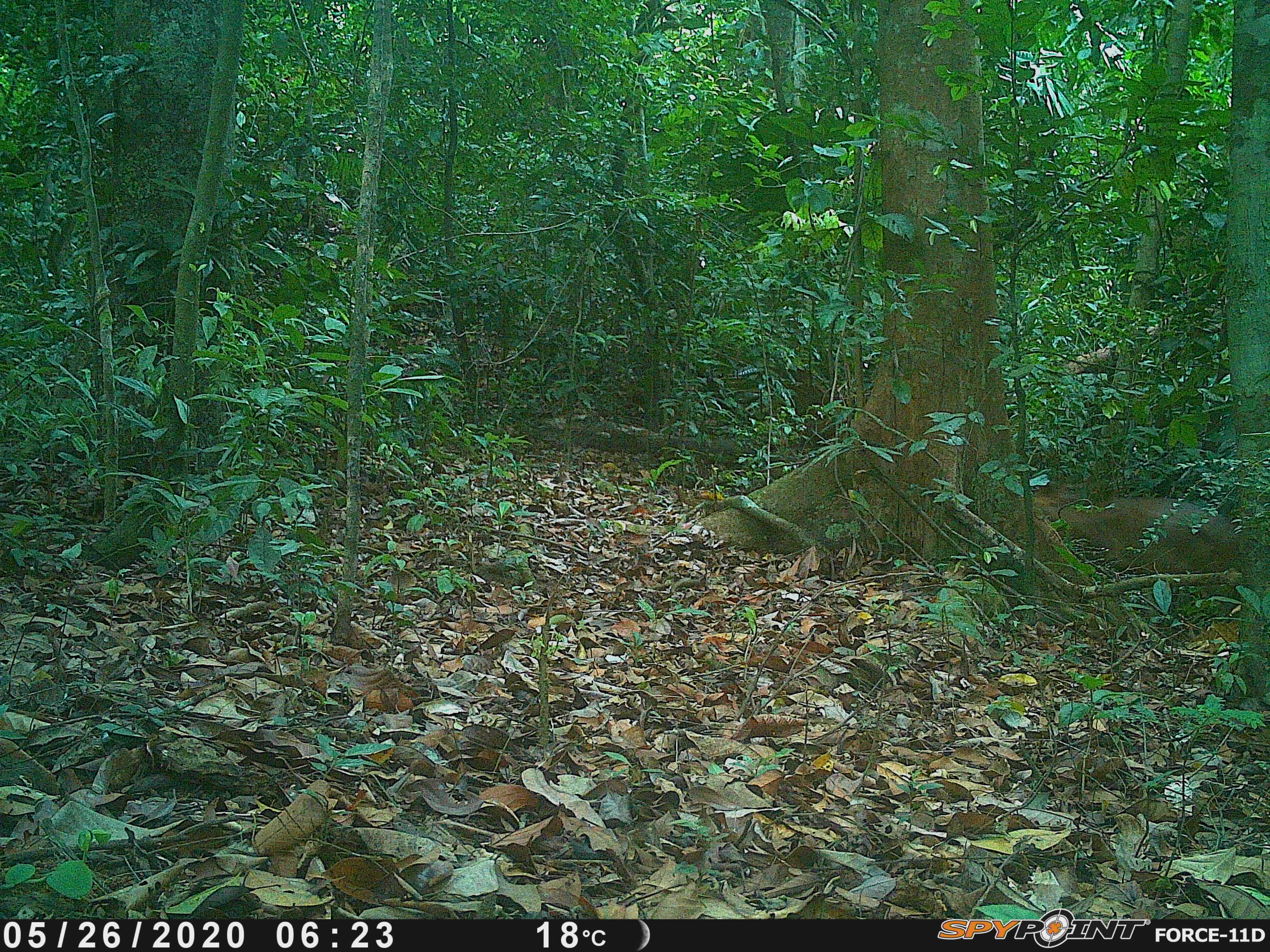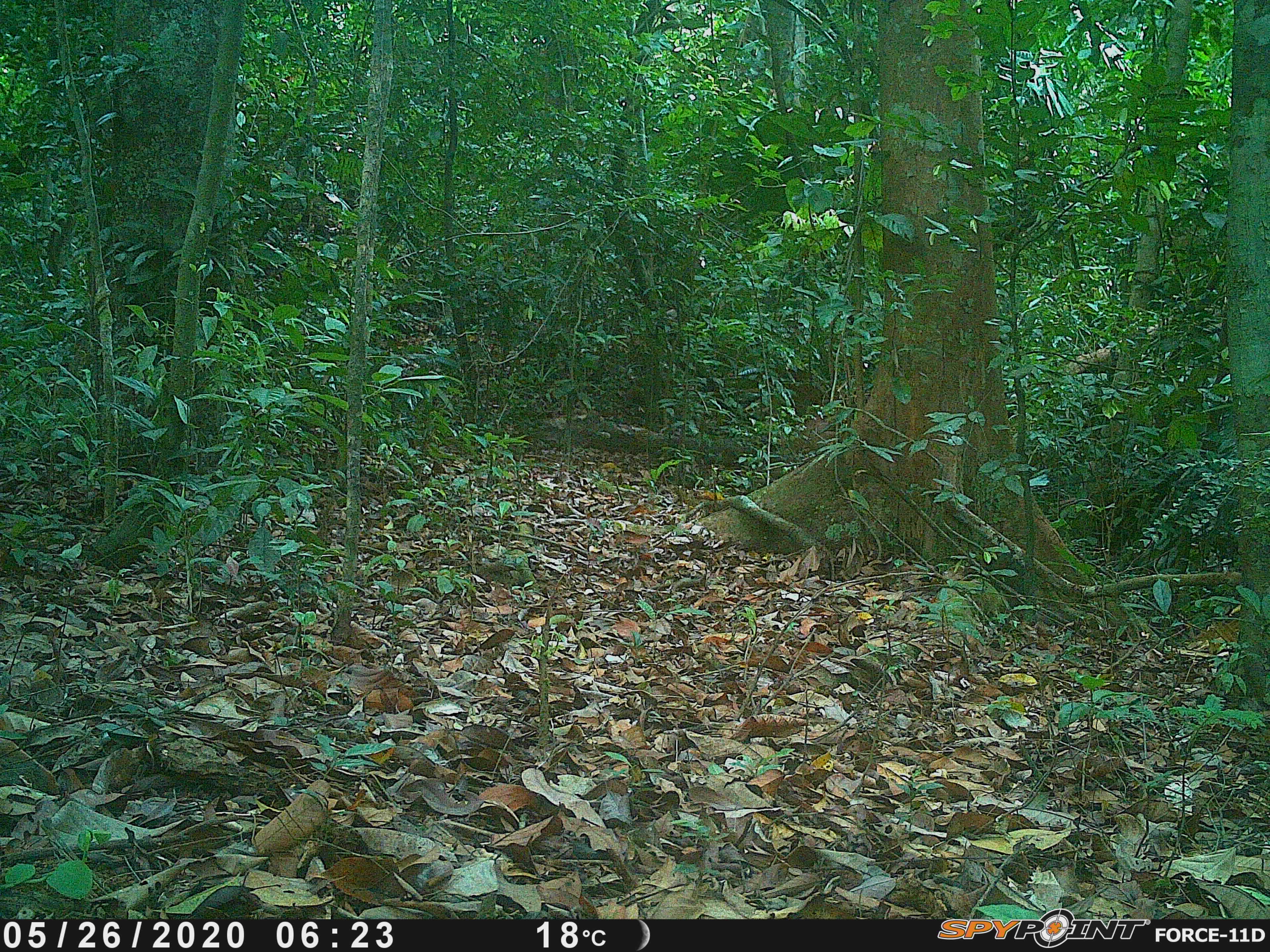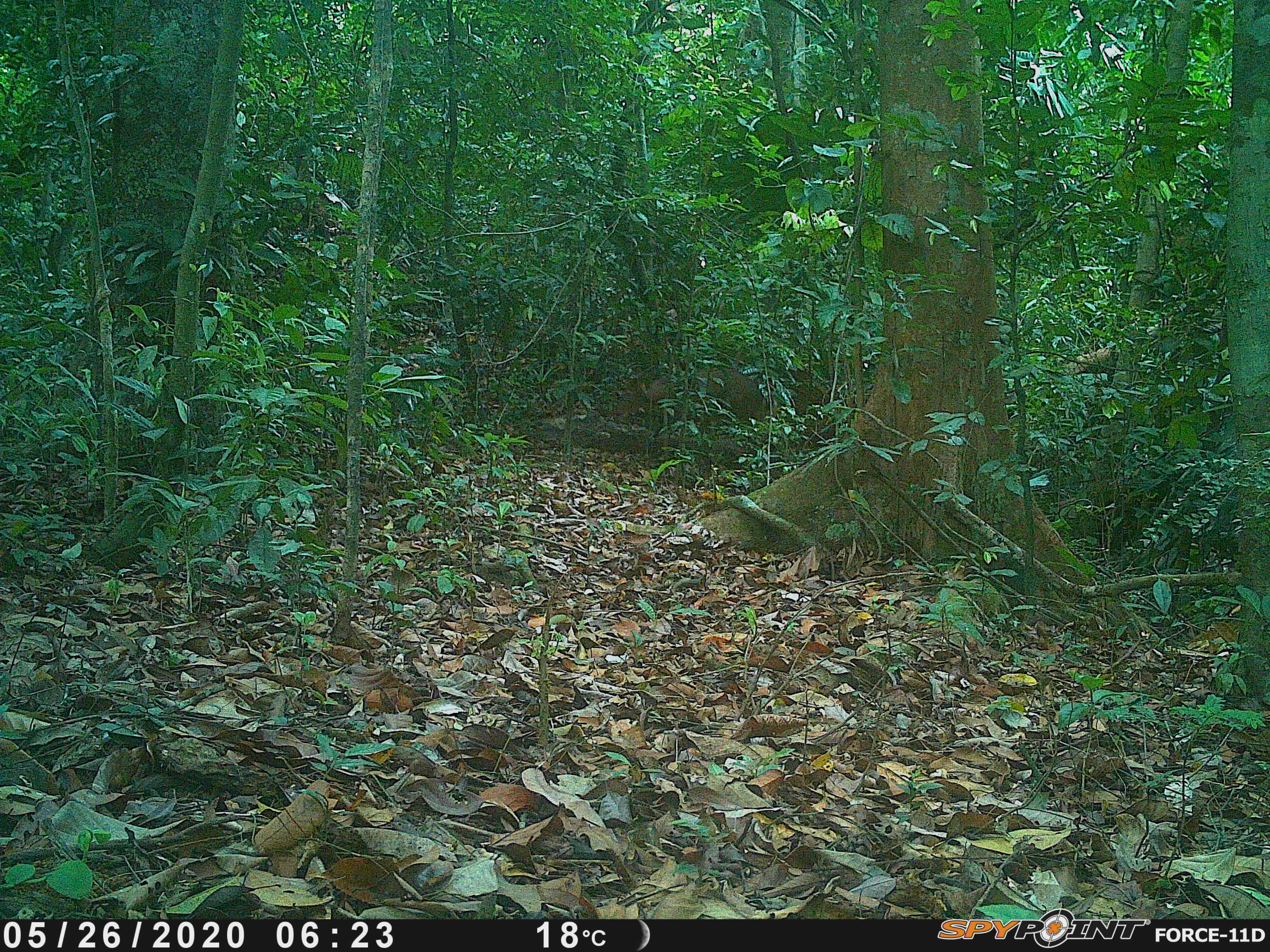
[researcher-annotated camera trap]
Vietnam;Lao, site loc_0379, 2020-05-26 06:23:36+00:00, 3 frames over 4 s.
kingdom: Animalia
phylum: Chordata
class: Mammalia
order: Artiodactyla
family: Cervidae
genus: Muntiacus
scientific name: Muntiacus vuquangensis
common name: large-antlered muntjac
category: large antlered muntjac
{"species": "large antlered muntjac (large-antlered muntjac) (Muntiacus vuquangensis)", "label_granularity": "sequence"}